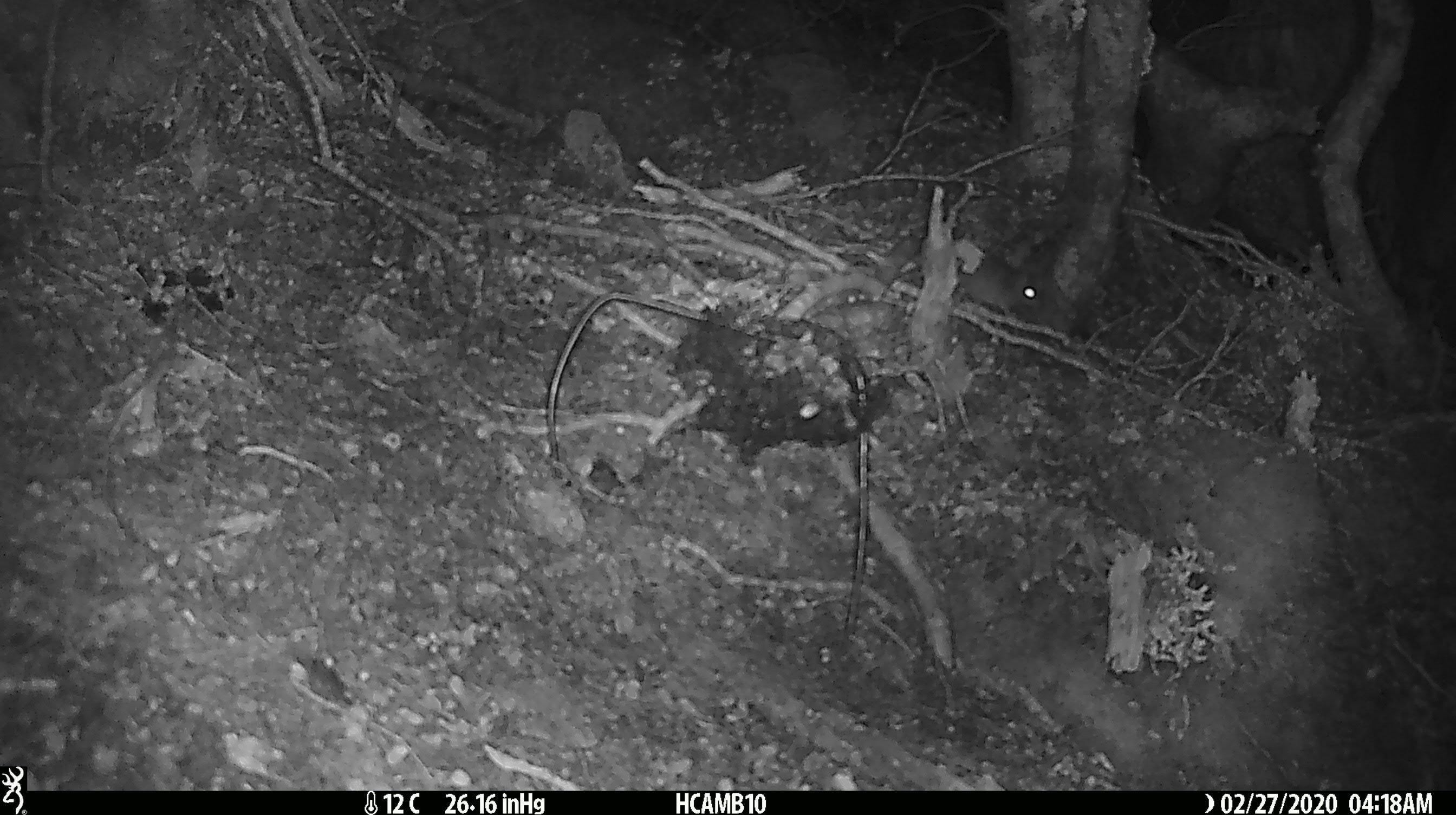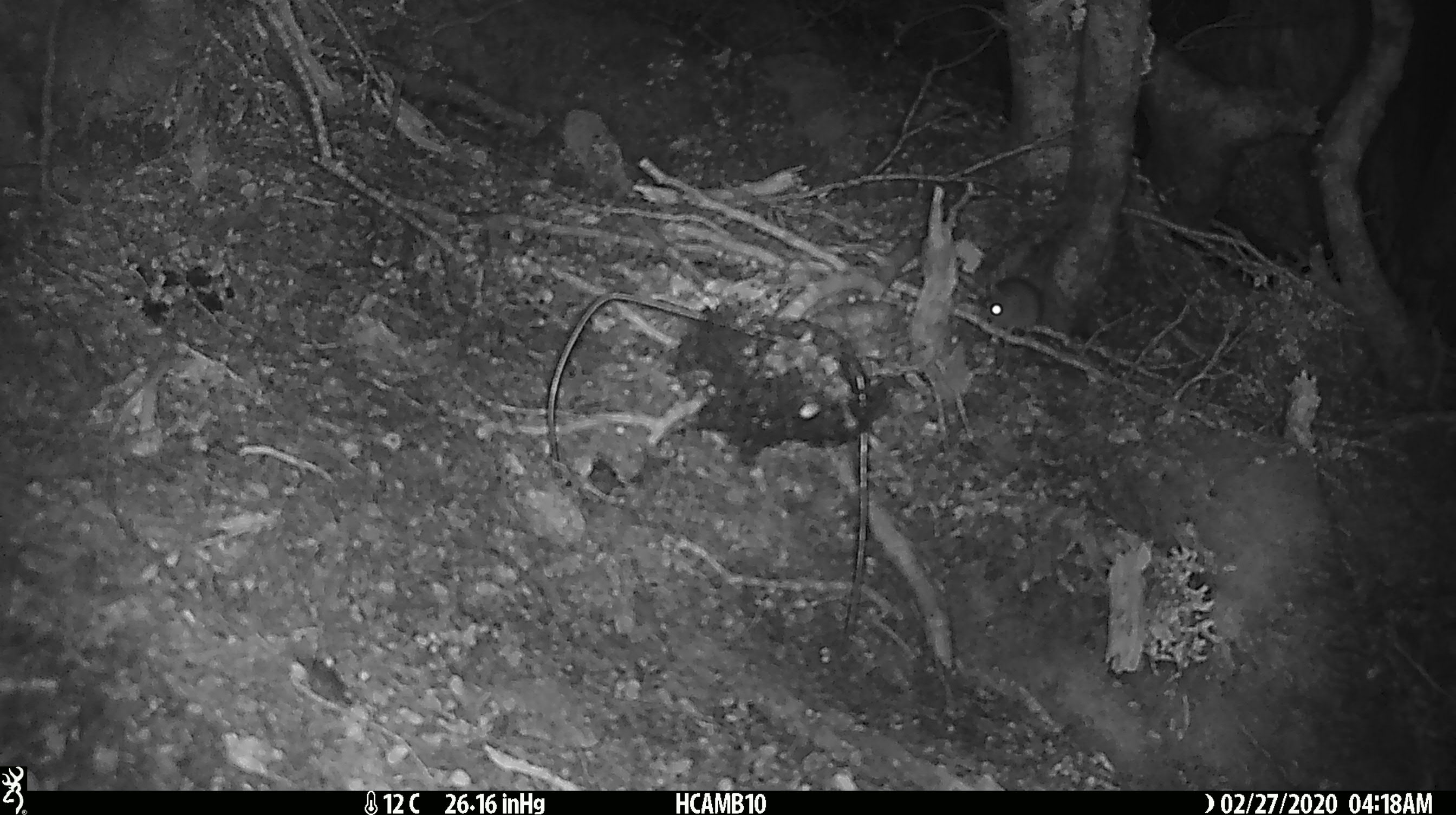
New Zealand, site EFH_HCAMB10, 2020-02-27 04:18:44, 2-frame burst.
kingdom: Animalia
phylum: Chordata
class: Mammalia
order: Rodentia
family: Muridae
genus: Mus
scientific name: Mus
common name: mouse